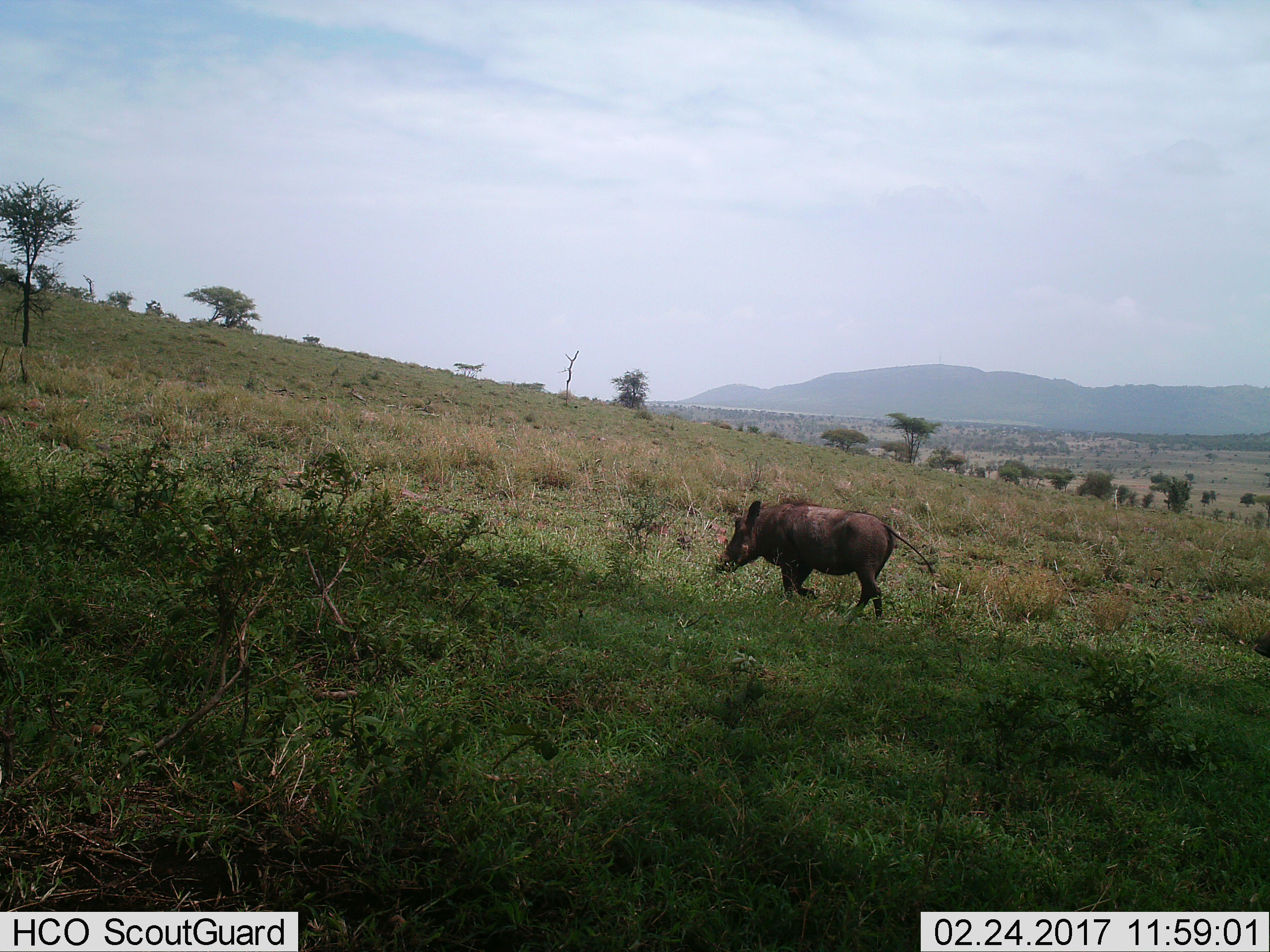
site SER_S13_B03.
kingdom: Animalia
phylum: Chordata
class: Mammalia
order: Artiodactyla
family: Suidae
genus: Phacochoerus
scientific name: Phacochoerus africanus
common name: warthog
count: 1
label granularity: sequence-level